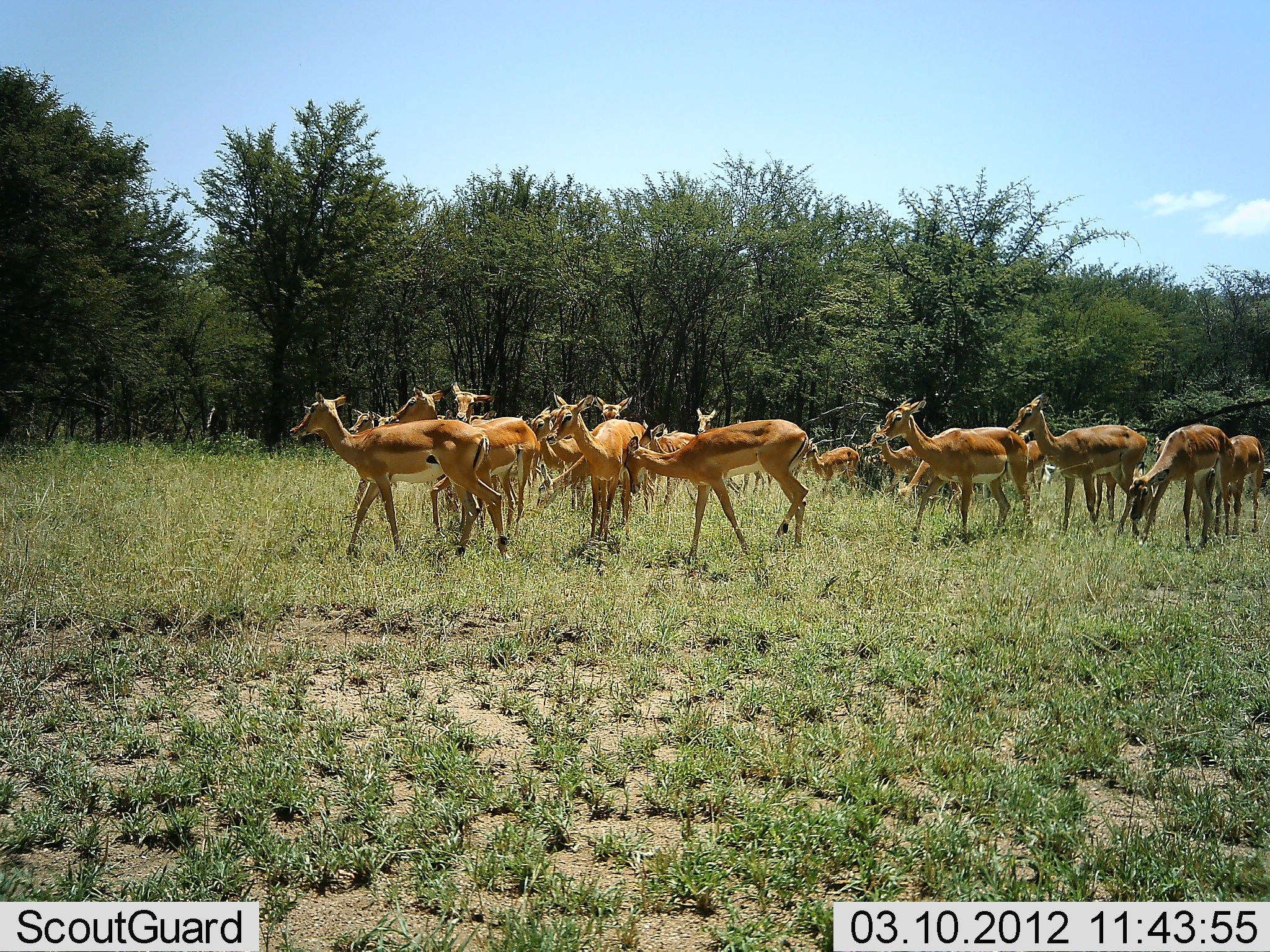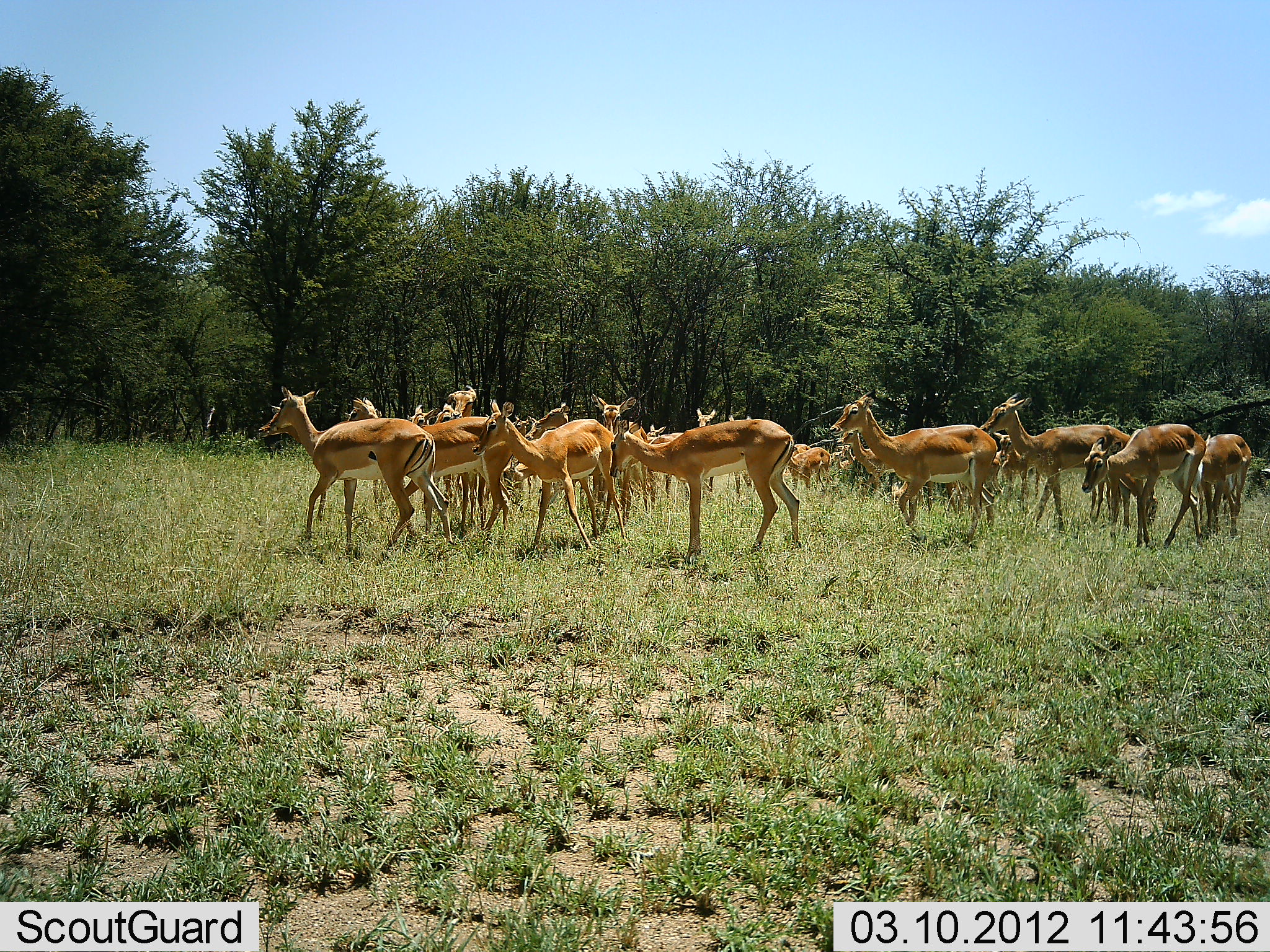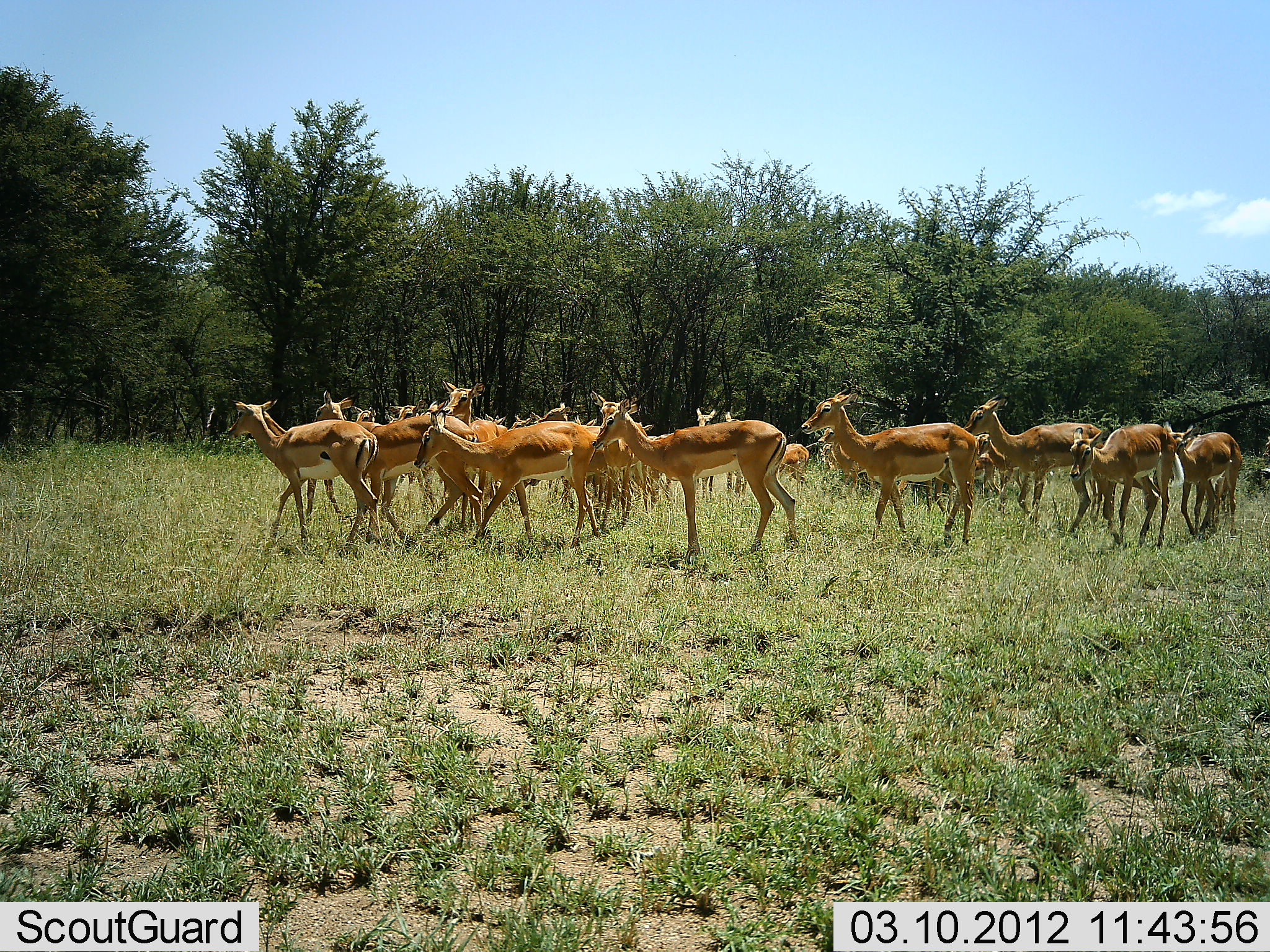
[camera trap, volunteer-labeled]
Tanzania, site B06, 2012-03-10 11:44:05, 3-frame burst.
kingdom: Animalia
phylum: Chordata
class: Mammalia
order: Artiodactyla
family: Bovidae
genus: Aepyceros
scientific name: Aepyceros melampus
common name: impala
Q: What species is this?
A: Impala (Aepyceros melampus).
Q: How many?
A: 11-50.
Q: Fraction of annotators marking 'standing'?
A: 23%.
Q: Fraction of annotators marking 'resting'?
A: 0%.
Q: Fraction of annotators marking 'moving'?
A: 100%.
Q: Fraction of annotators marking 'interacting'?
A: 0%.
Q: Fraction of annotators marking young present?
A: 23%.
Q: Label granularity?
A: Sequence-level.